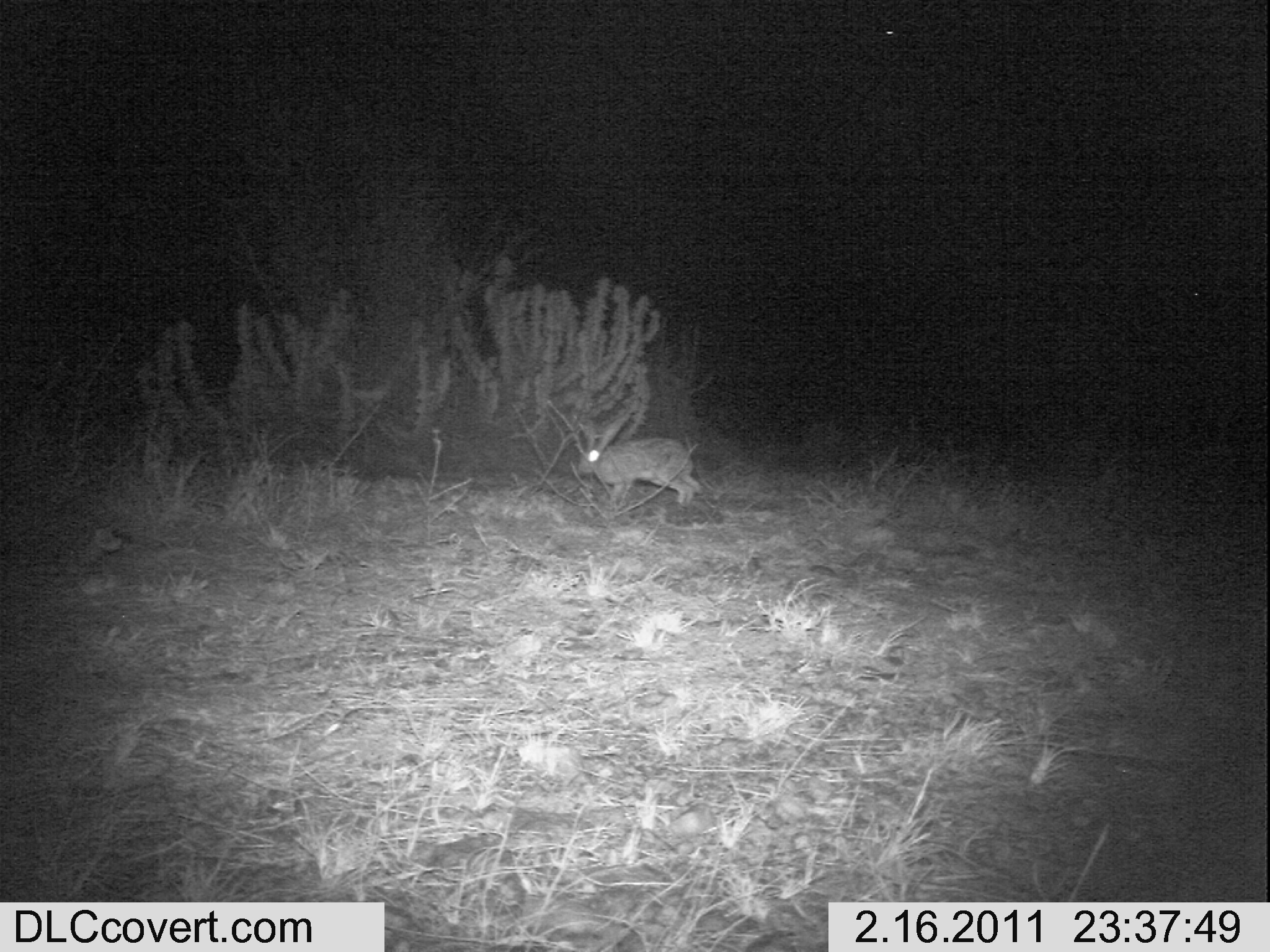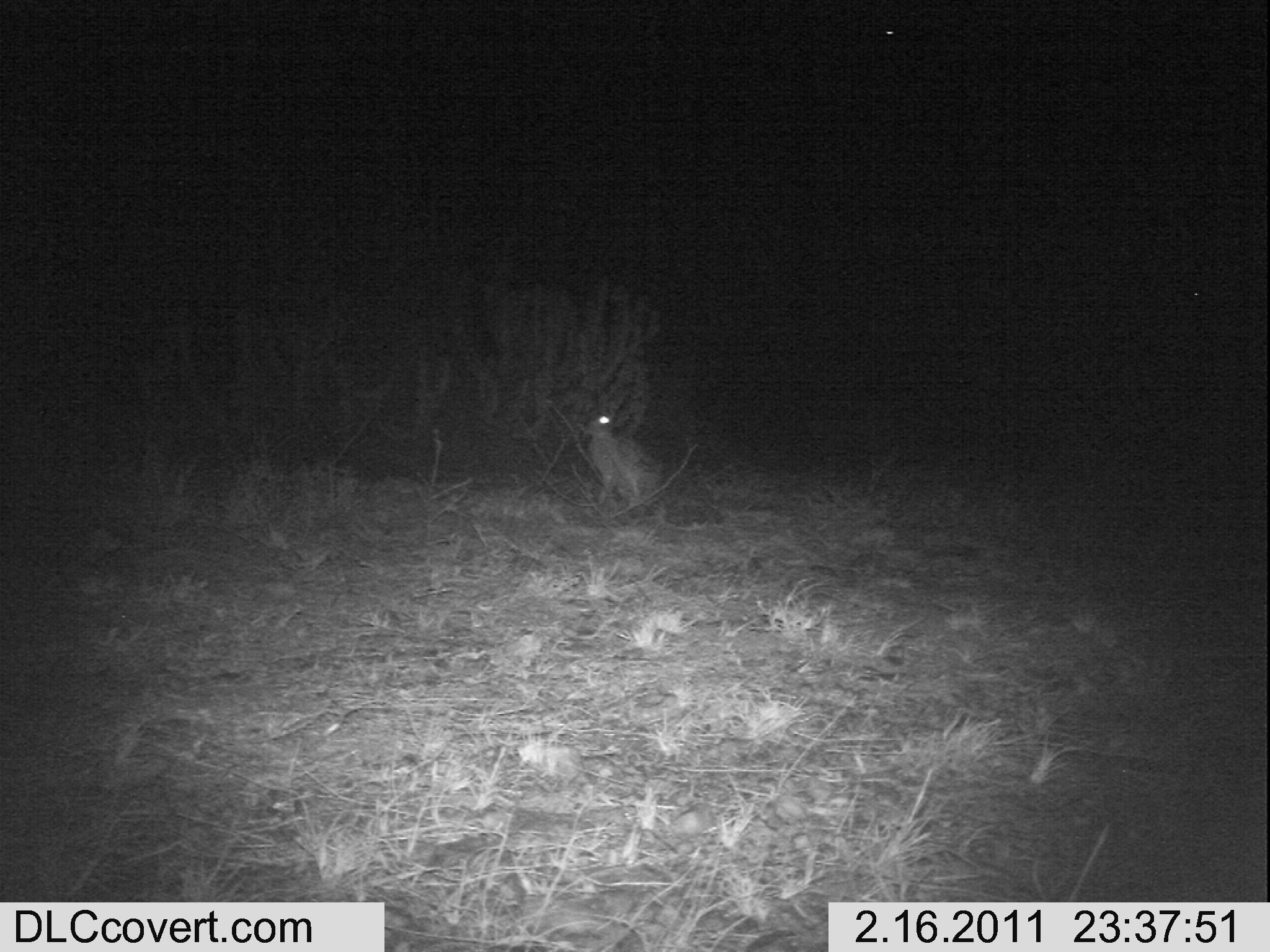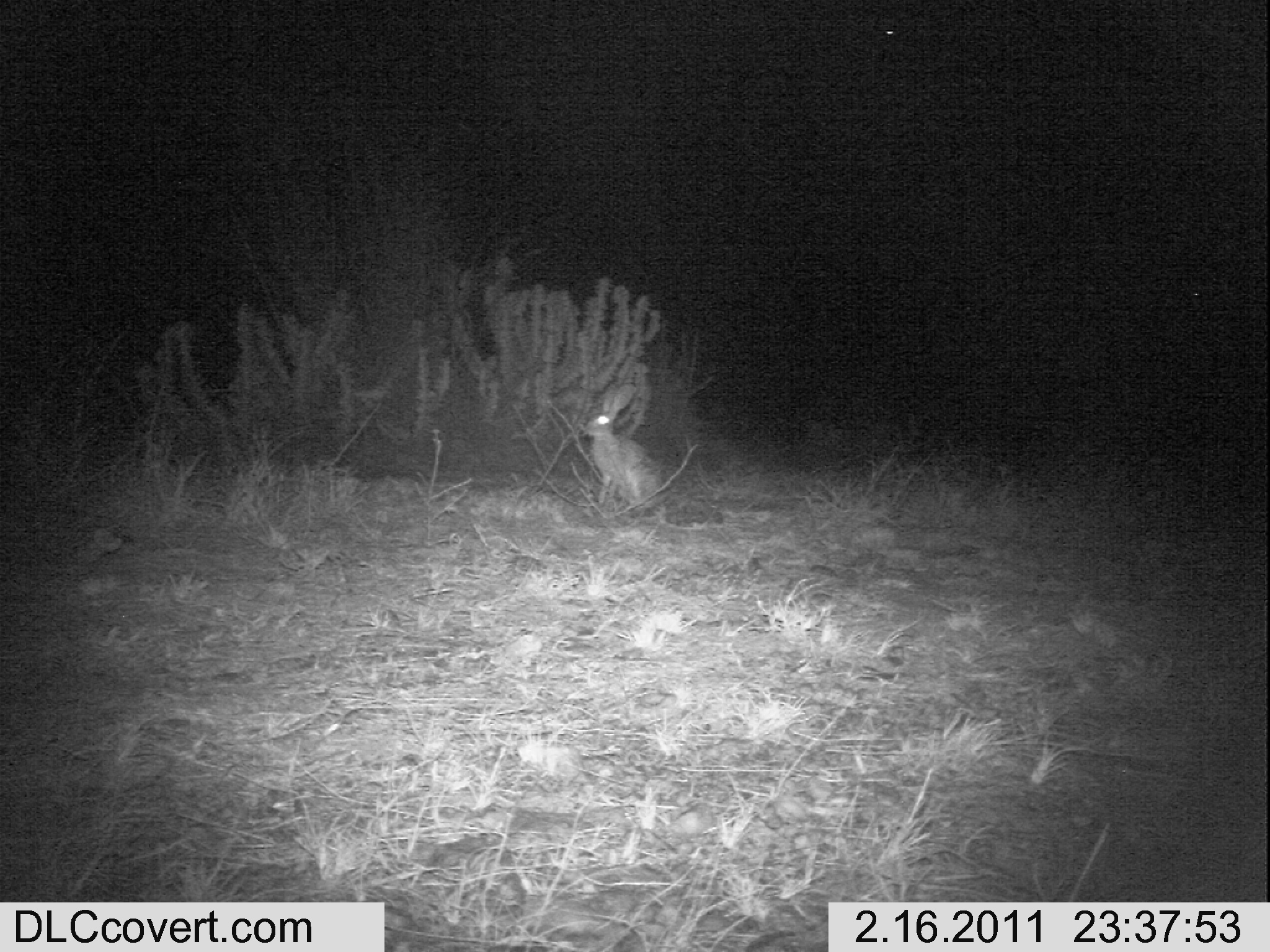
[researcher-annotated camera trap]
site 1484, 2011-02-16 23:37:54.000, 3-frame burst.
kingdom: Animalia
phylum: Chordata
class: Mammalia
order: Lagomorpha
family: Leporidae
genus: Lepus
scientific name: Lepus saxatilis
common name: scrub hare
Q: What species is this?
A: Lepus saxatilis (scrub hare).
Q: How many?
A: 1.